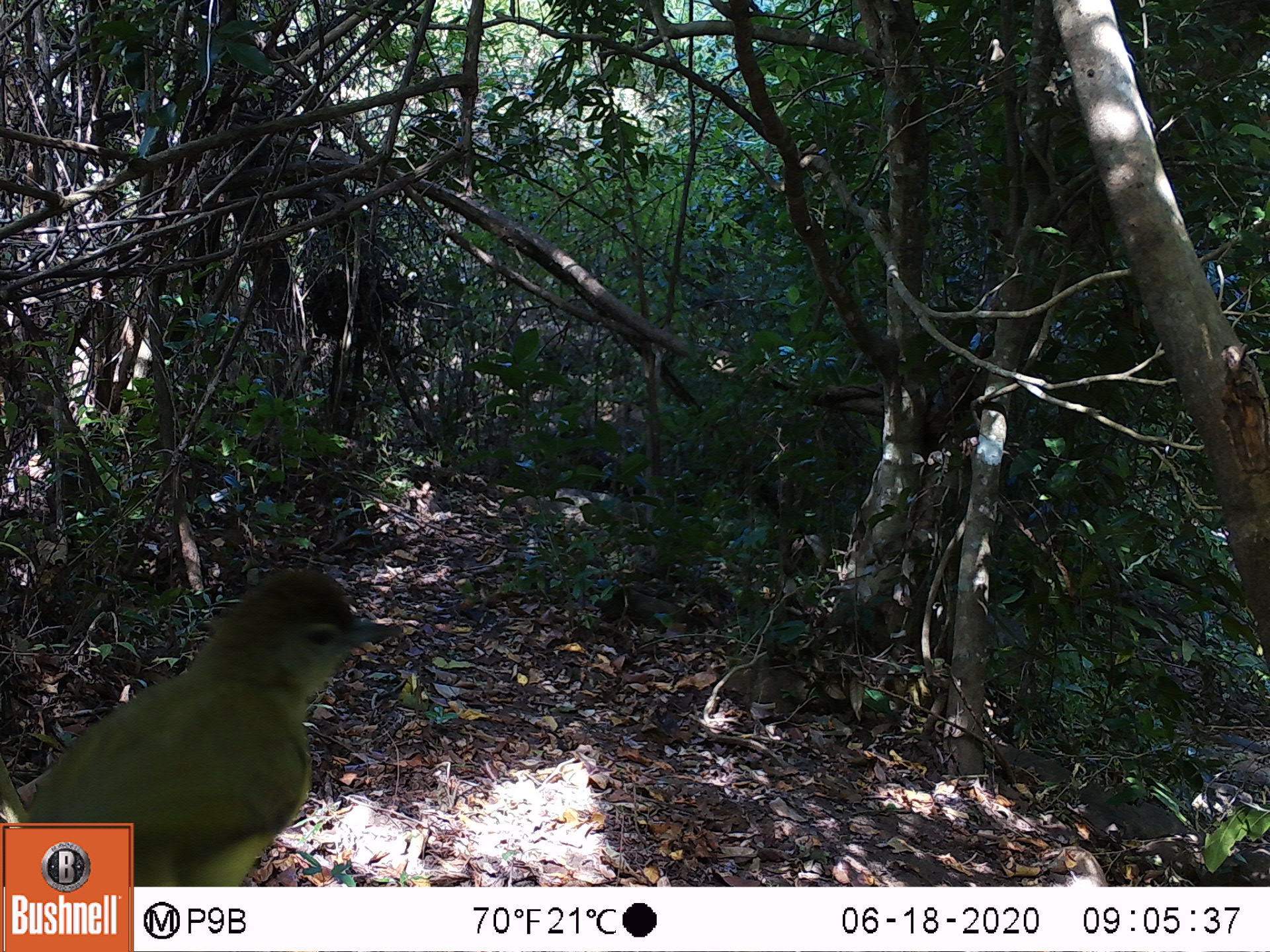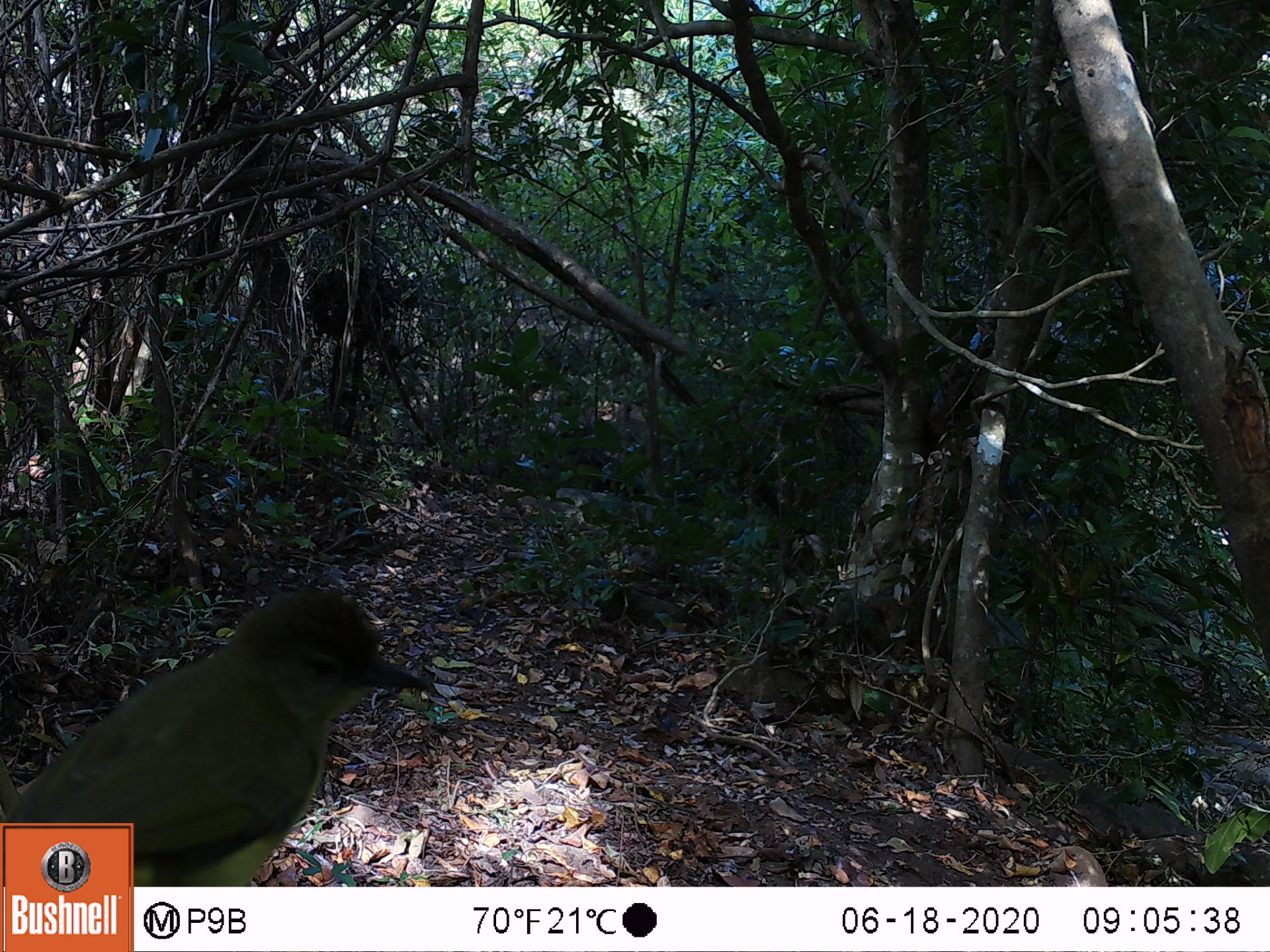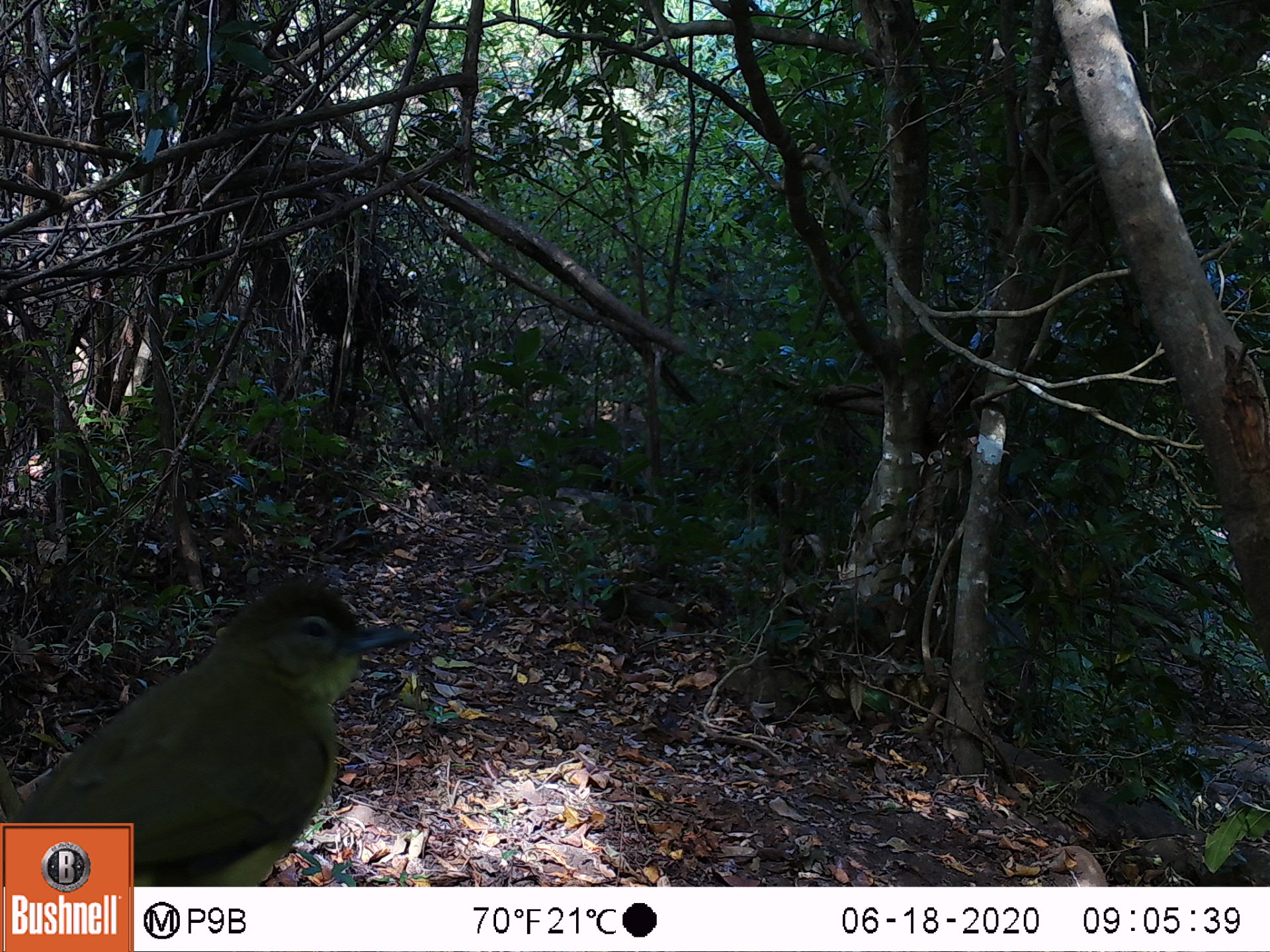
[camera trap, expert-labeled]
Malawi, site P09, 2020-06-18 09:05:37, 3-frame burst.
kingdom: Animalia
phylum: Chordata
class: Aves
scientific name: Aves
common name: bird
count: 1